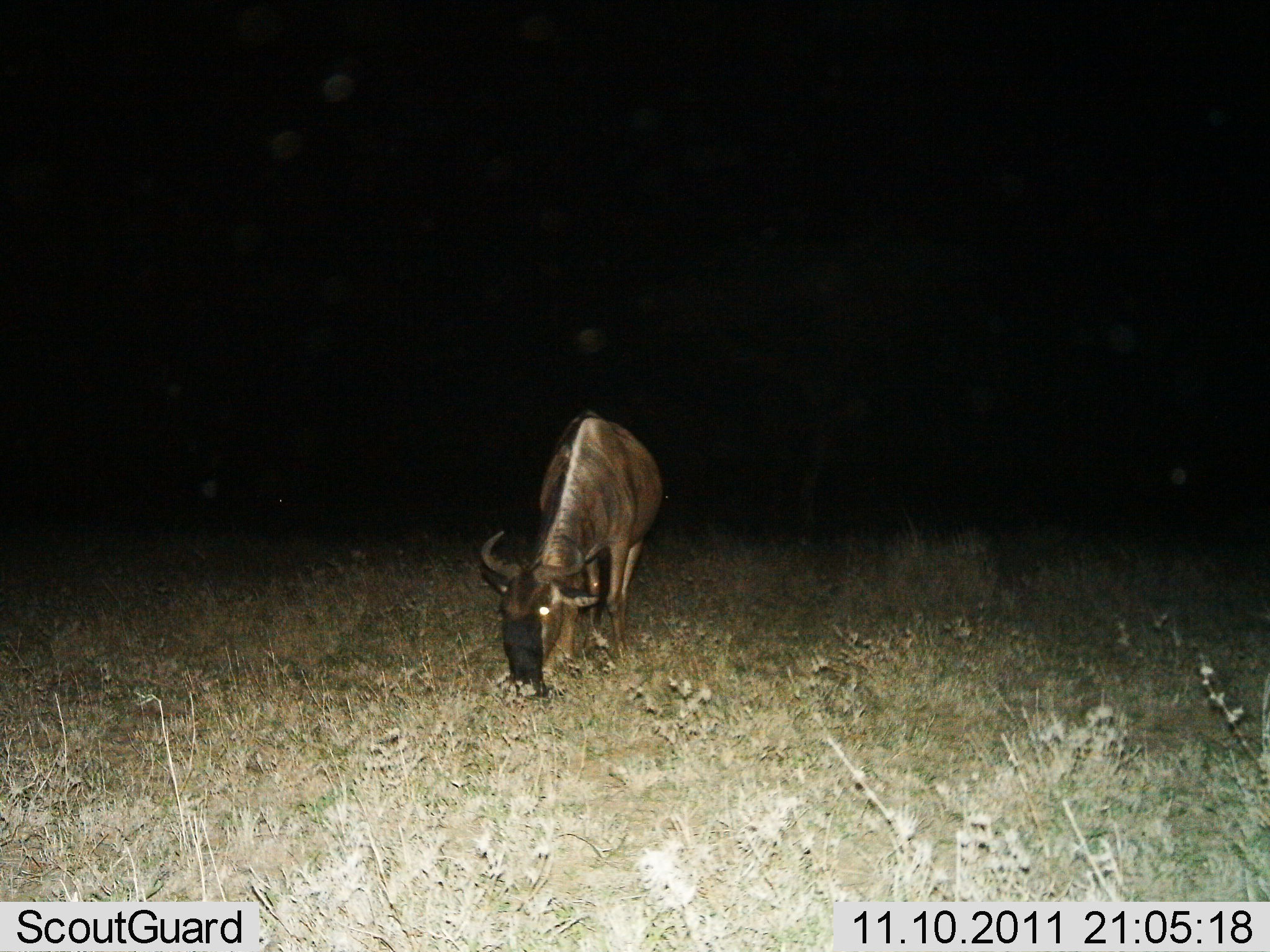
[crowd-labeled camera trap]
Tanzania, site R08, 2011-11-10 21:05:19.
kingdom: Animalia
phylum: Chordata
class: Mammalia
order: Artiodactyla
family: Bovidae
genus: Connochaetes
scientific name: Connochaetes taurinus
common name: blue wildebeest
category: wildebeest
Wildebeest (blue wildebeest) (Connochaetes taurinus), count 1. Behavior (volunteer vote fractions): standing 25%, resting 0%, moving 0%, interacting 0%. Young present (vote fraction): 0%. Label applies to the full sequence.